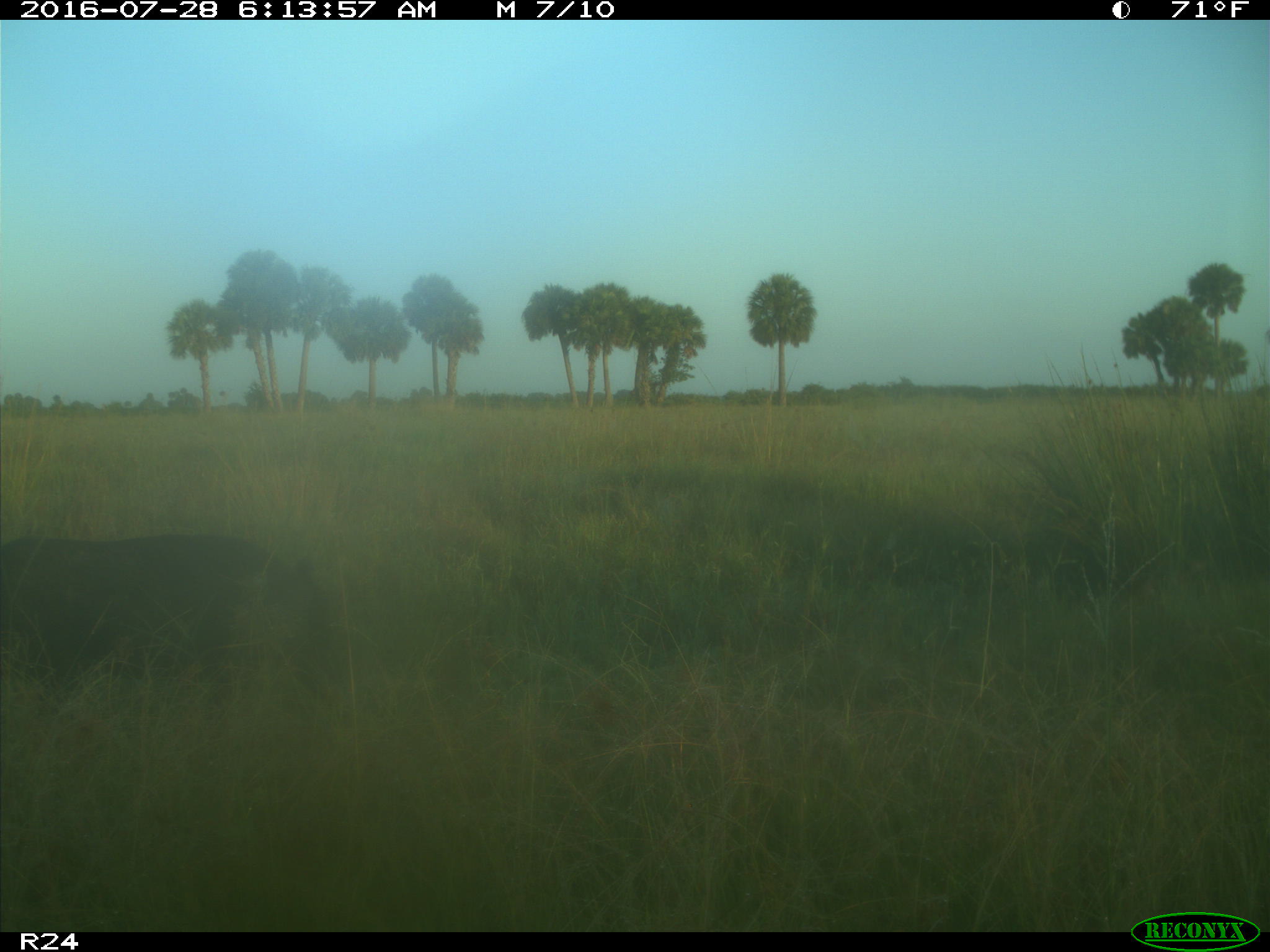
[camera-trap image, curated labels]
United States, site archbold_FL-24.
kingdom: Animalia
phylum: Chordata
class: Mammalia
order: Artiodactyla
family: Suidae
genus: Sus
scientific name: Sus scrofa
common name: wild boar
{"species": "Sus scrofa (wild boar)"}